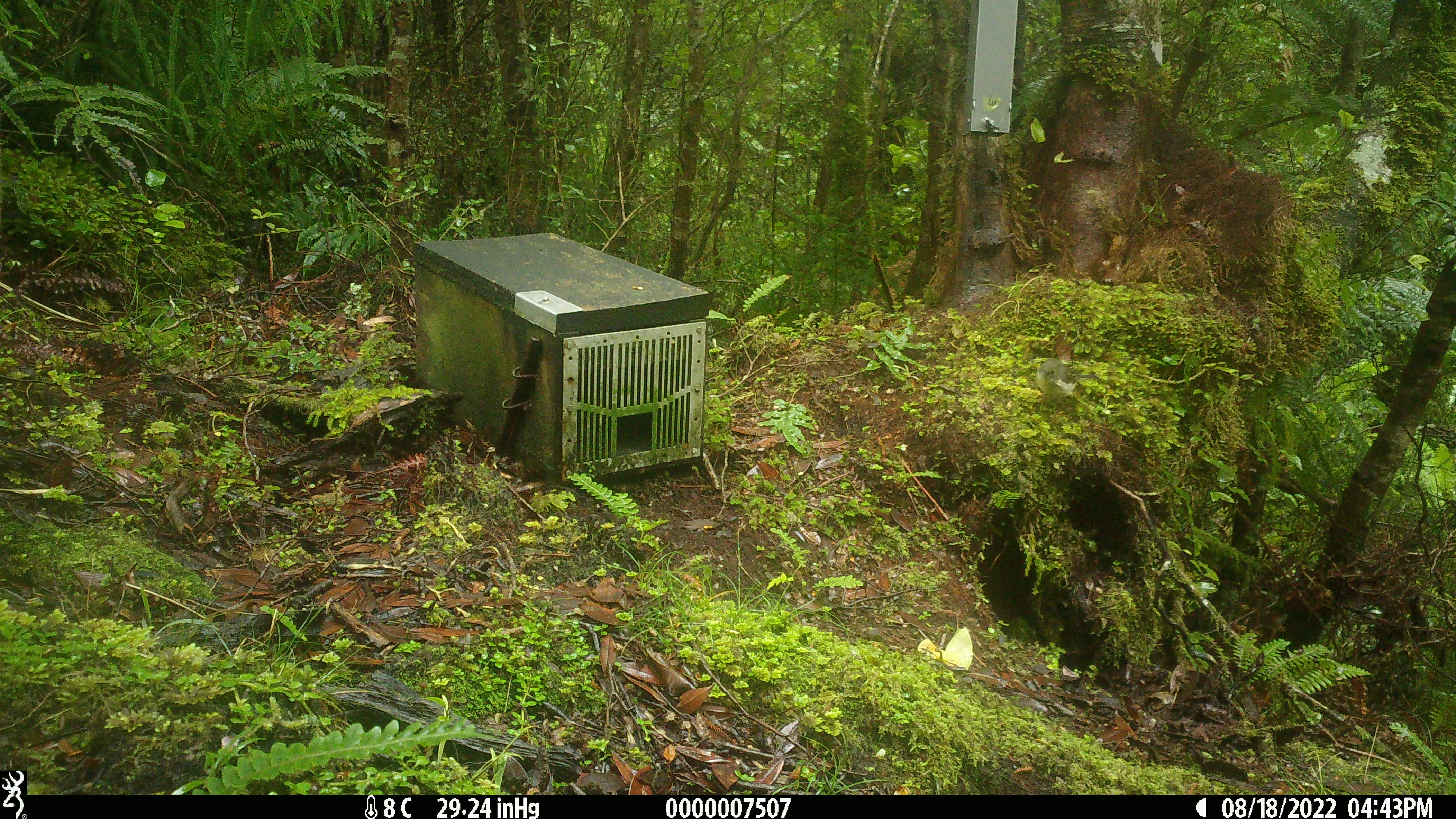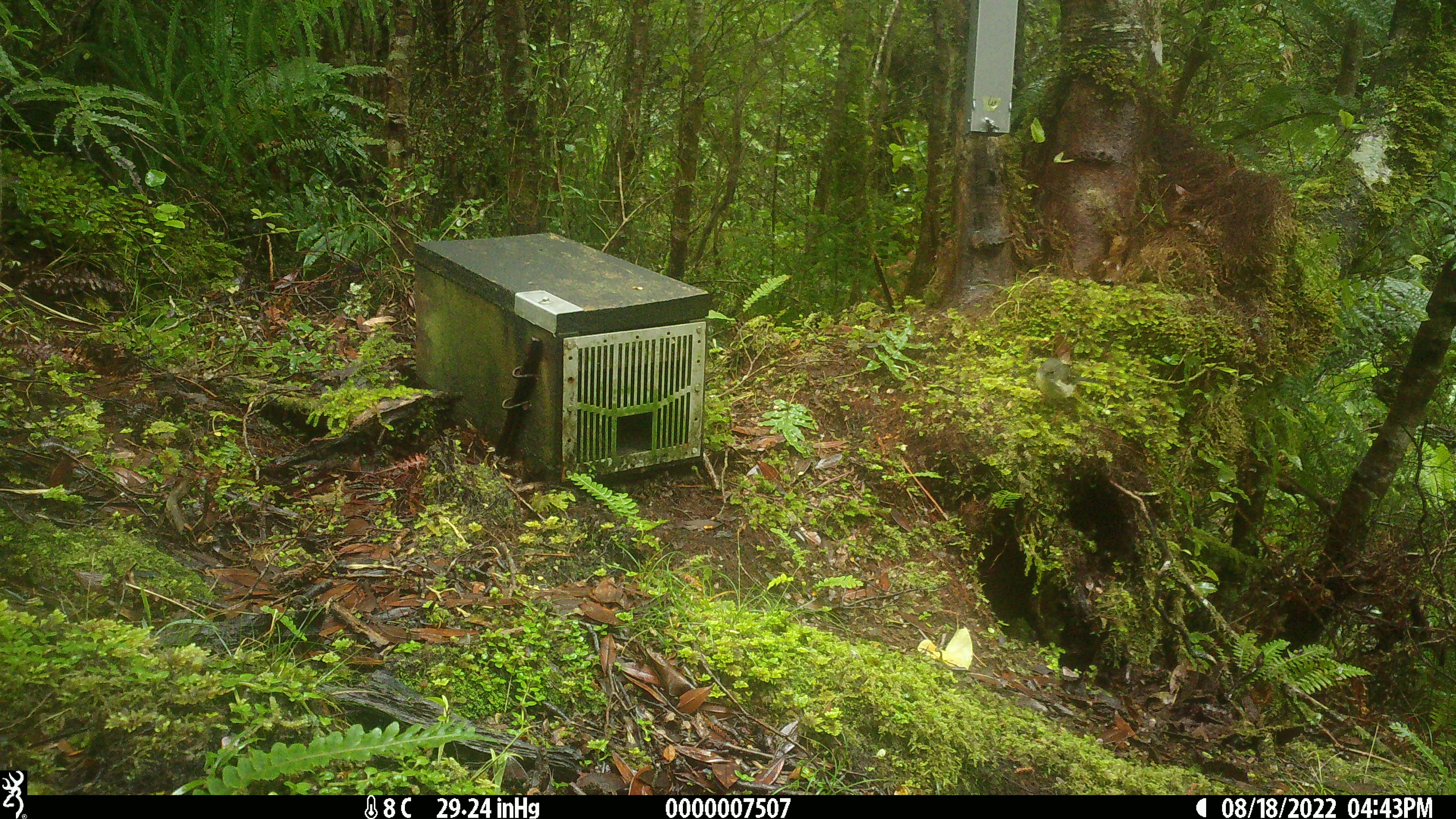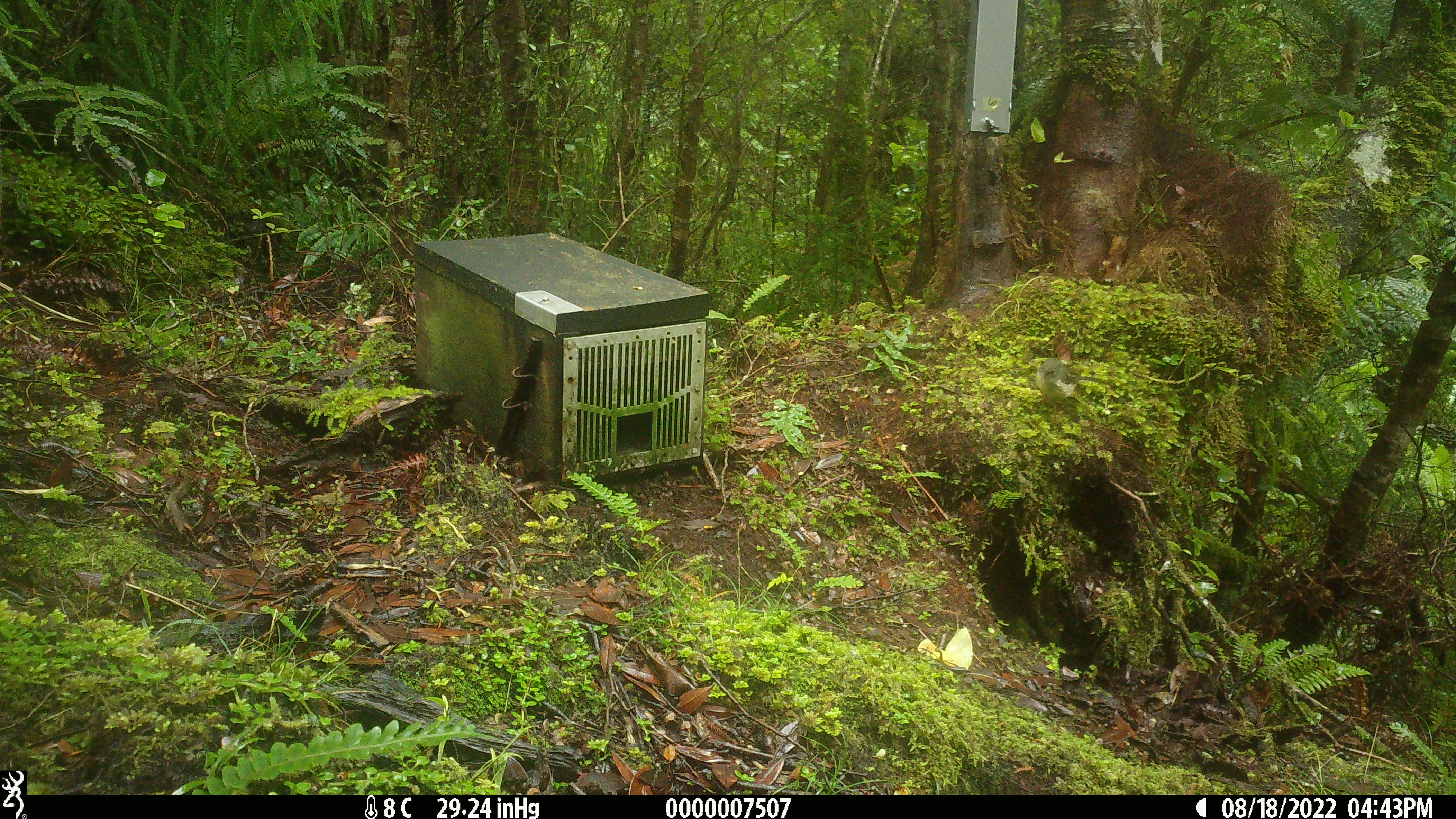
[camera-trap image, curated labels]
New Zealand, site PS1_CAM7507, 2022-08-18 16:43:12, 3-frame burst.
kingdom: Animalia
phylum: Chordata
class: Aves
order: Passeriformes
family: Petroicidae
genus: Petroica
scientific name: Petroica macrocephala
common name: tomtit